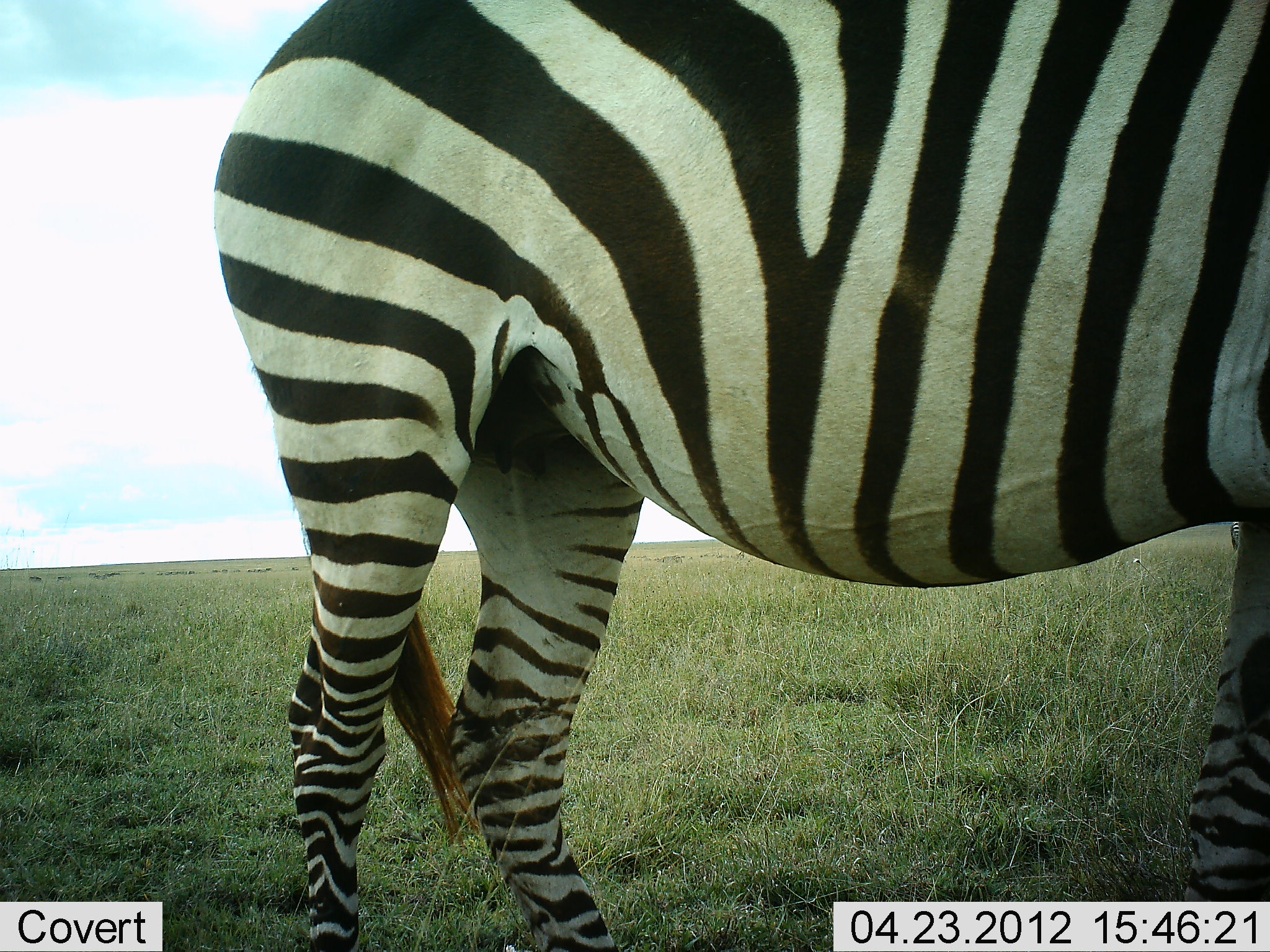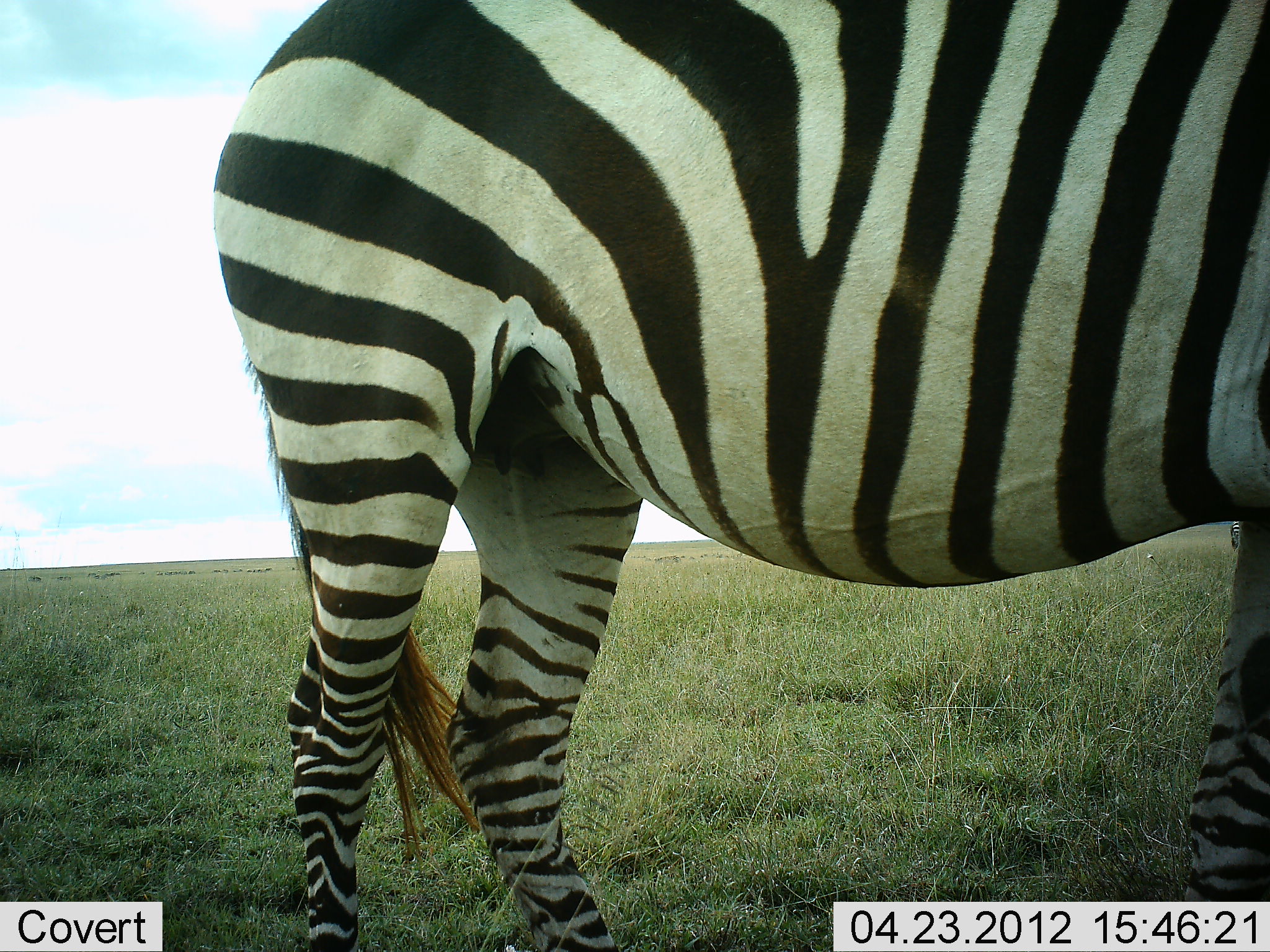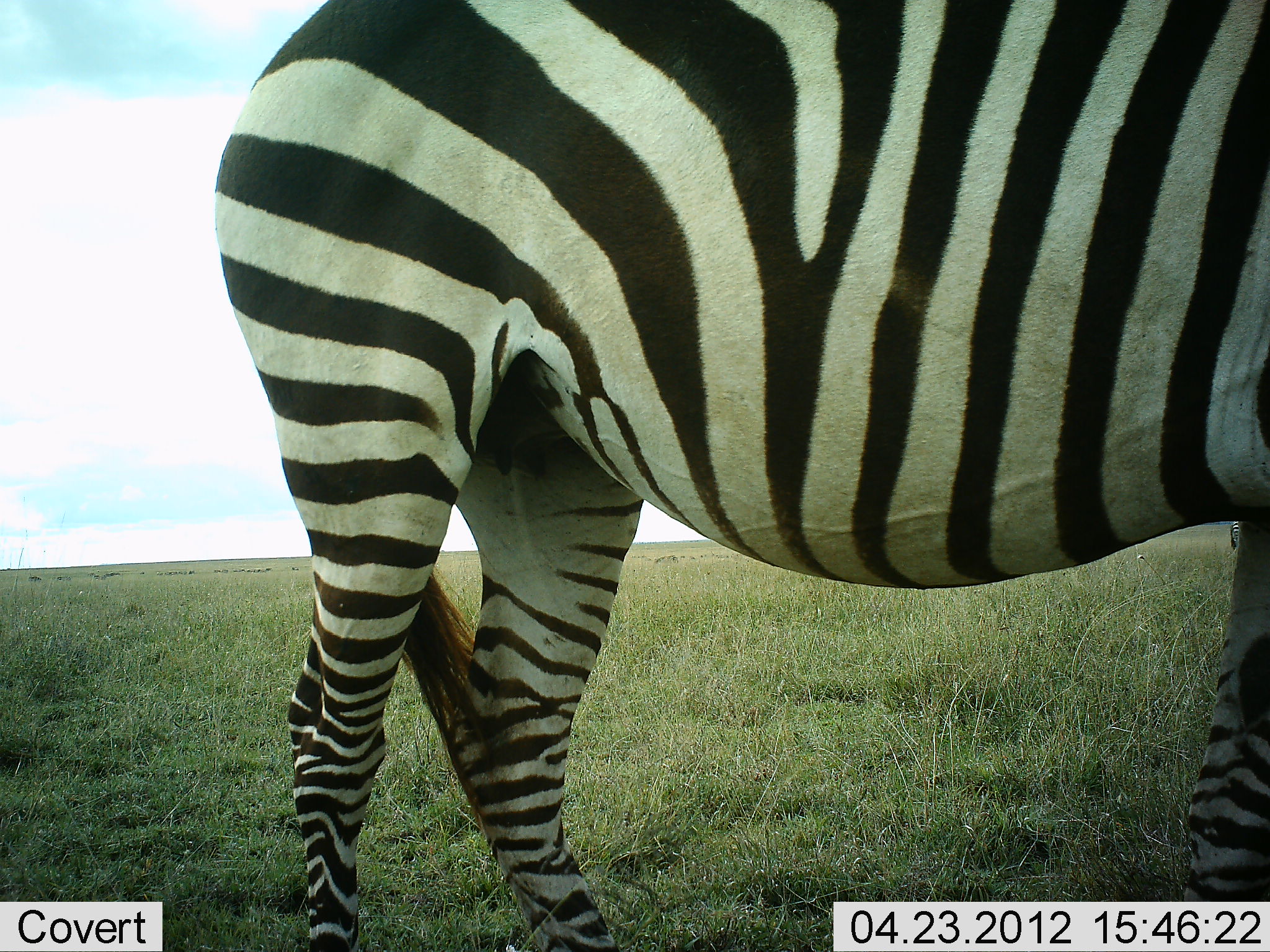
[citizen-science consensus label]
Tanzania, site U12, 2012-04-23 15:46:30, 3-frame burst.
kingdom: Animalia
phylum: Chordata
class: Mammalia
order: Perissodactyla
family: Equidae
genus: Equus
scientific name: Equus quagga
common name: plains zebra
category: zebra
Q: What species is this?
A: Zebra (plains zebra) (Equus quagga).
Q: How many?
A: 1.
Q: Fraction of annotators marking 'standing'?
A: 94%.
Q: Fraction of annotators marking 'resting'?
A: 0%.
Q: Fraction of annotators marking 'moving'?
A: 6%.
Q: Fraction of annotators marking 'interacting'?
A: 0%.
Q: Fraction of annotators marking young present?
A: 0%.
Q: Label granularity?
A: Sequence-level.